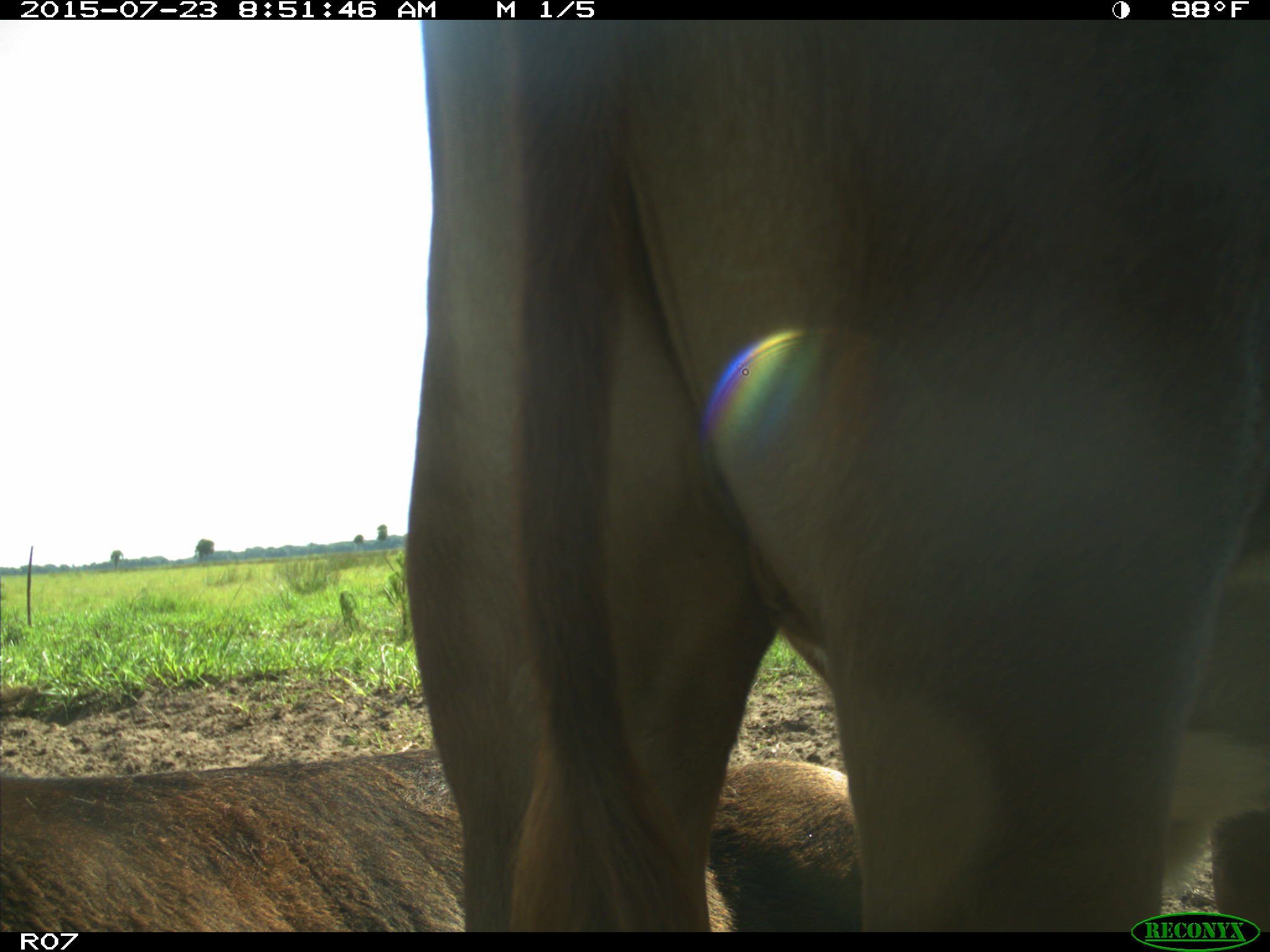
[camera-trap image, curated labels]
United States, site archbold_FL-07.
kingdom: Animalia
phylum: Chordata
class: Mammalia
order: Artiodactyla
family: Bovidae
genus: Bos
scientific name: Bos taurus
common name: domestic cow